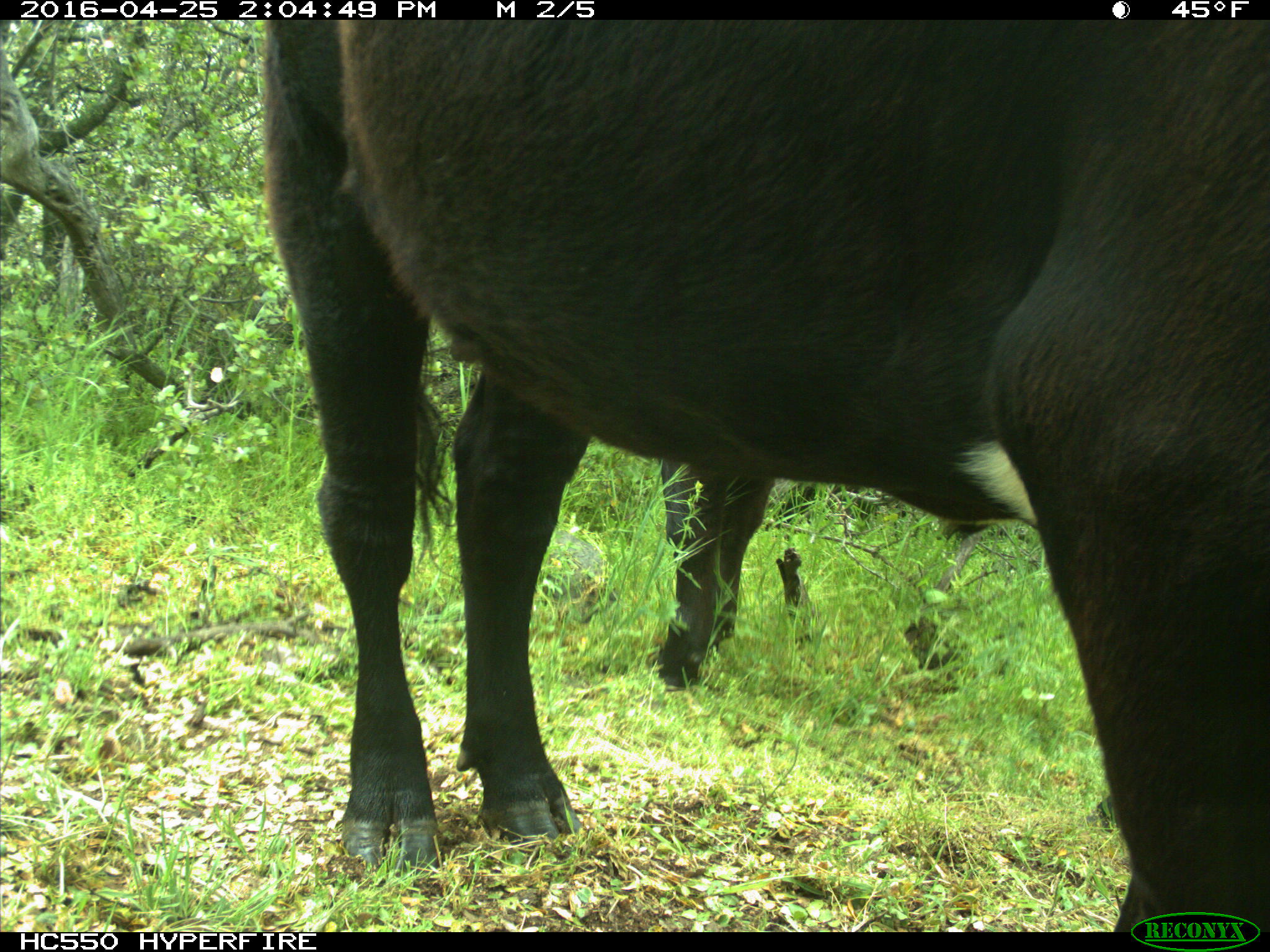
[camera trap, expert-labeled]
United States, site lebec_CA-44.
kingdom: Animalia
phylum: Chordata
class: Mammalia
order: Artiodactyla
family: Bovidae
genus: Bos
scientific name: Bos taurus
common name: domestic cow